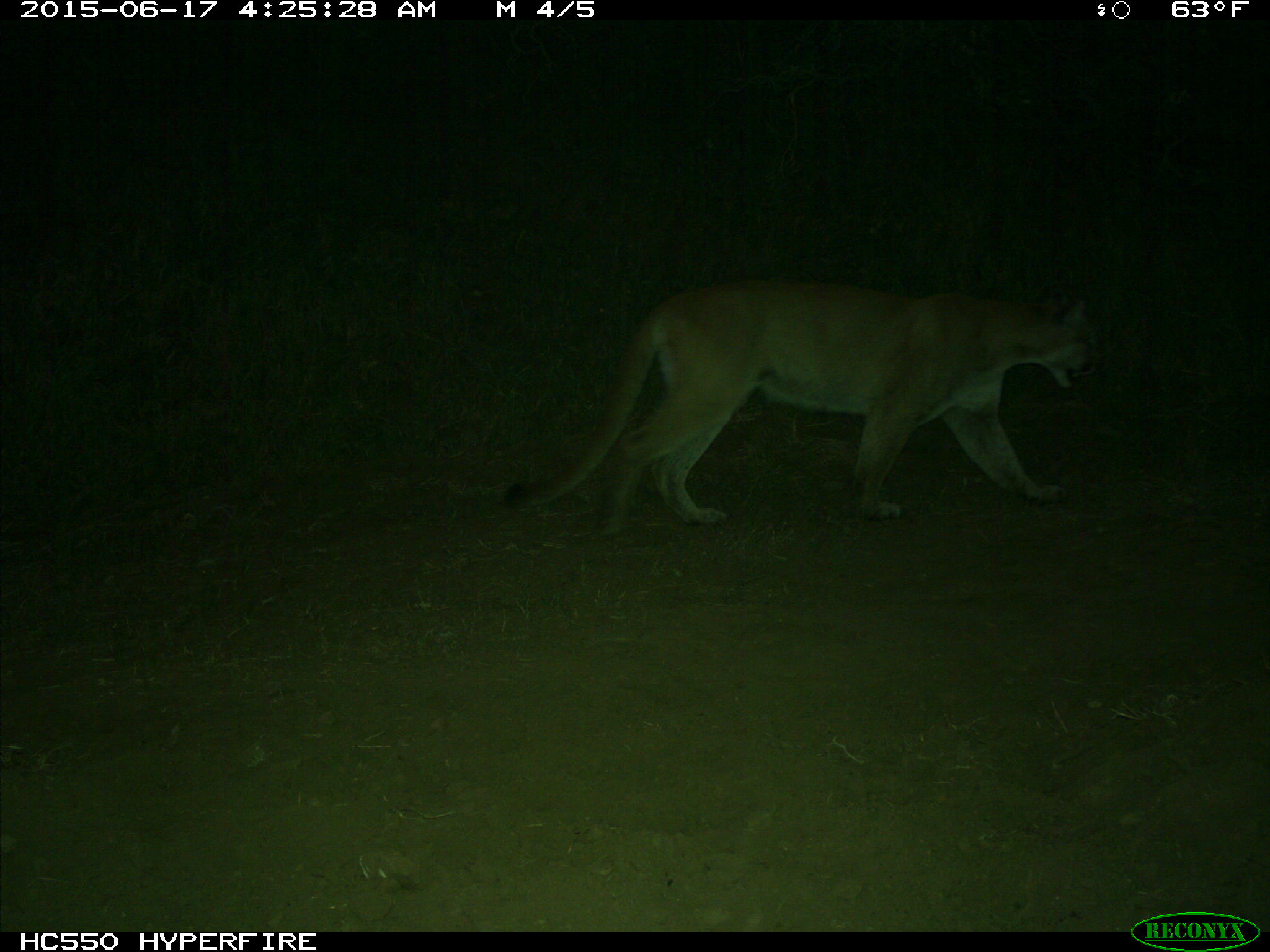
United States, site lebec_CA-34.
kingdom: Animalia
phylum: Chordata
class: Mammalia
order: Carnivora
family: Felidae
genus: Puma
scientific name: Puma concolor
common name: mountain lion